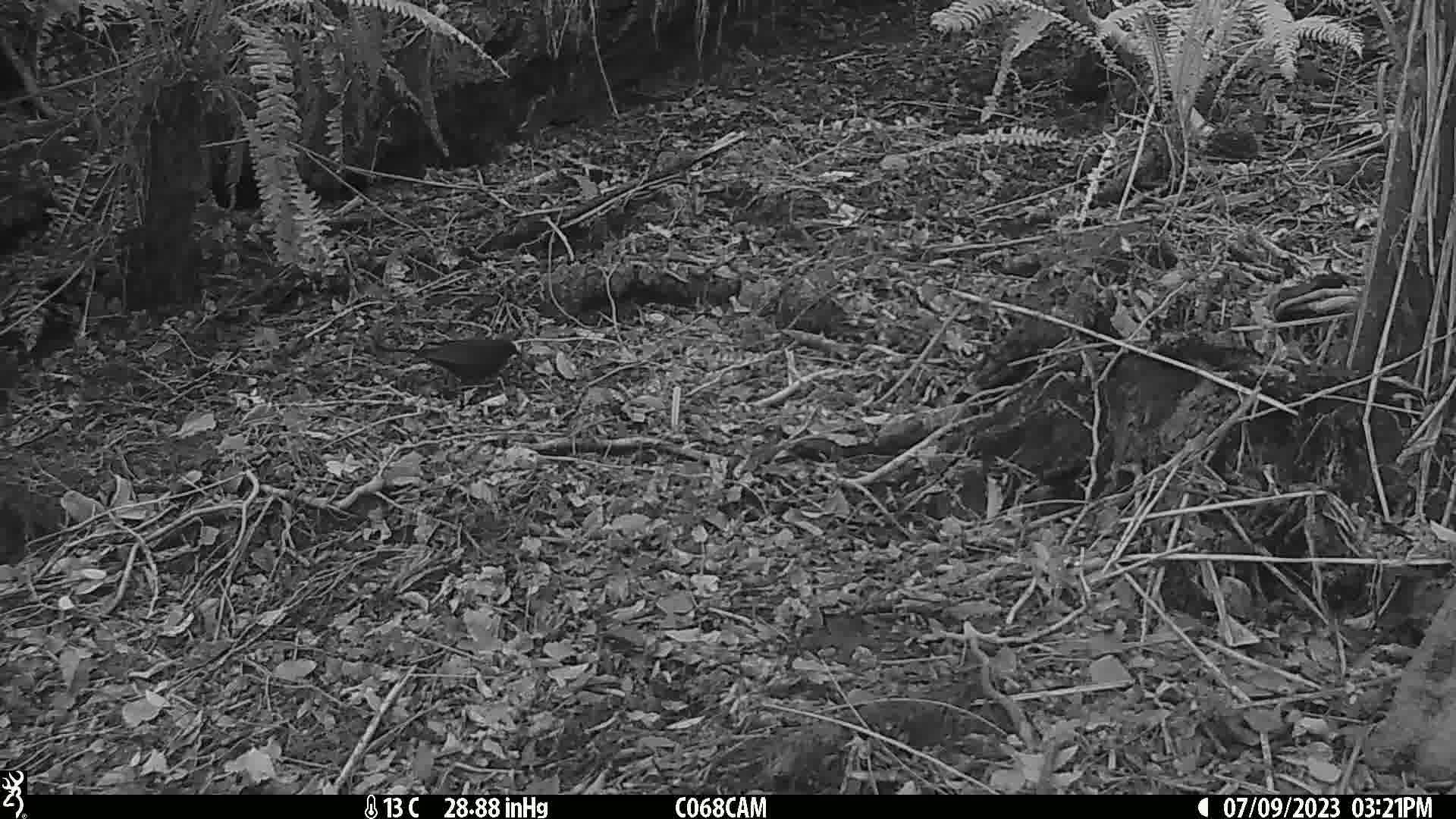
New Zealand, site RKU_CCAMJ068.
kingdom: Animalia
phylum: Chordata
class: Aves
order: Passeriformes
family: Turdidae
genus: Turdus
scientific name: Turdus merula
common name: eurasian blackbird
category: blackbird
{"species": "blackbird (eurasian blackbird) (Turdus merula)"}